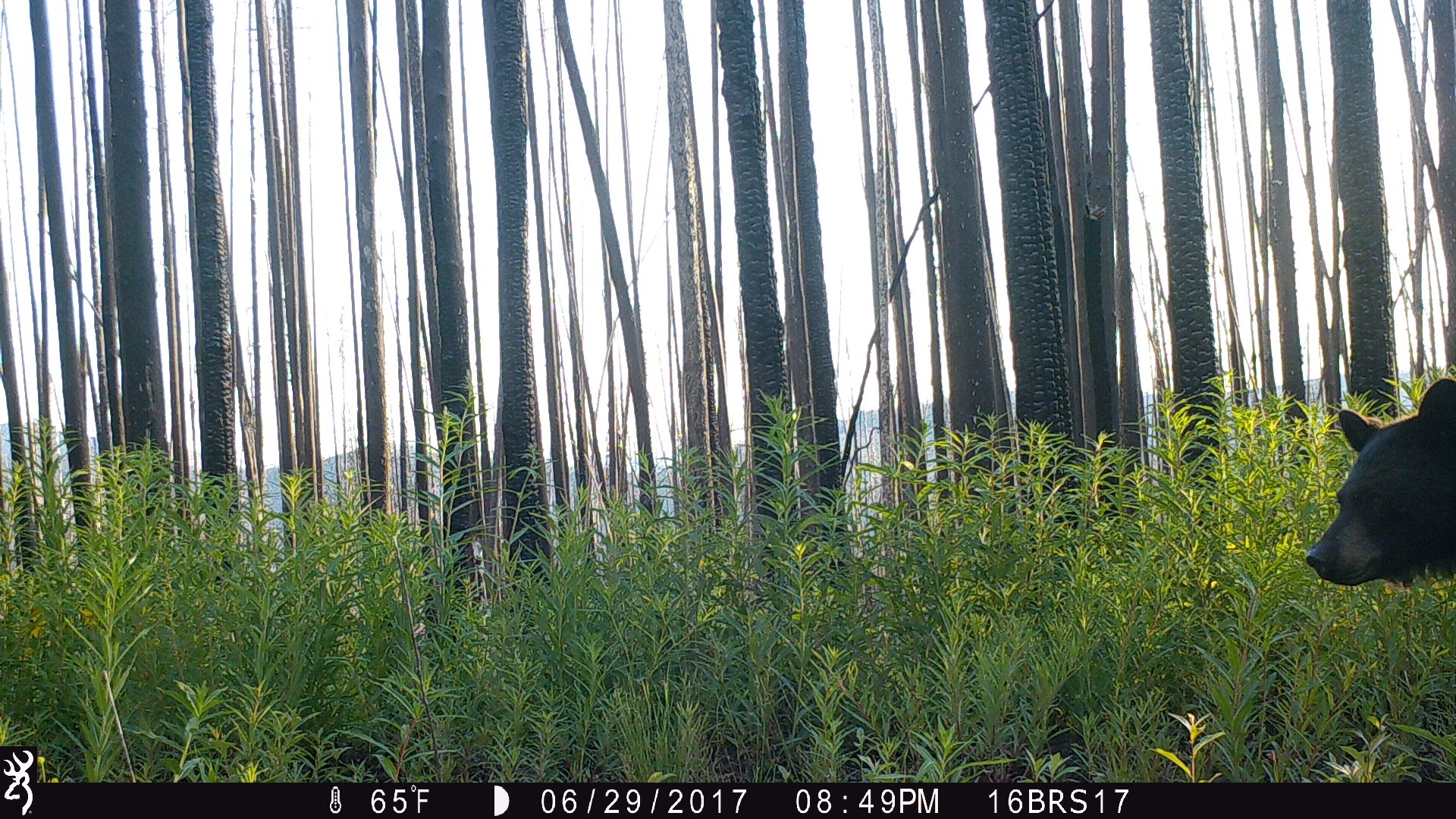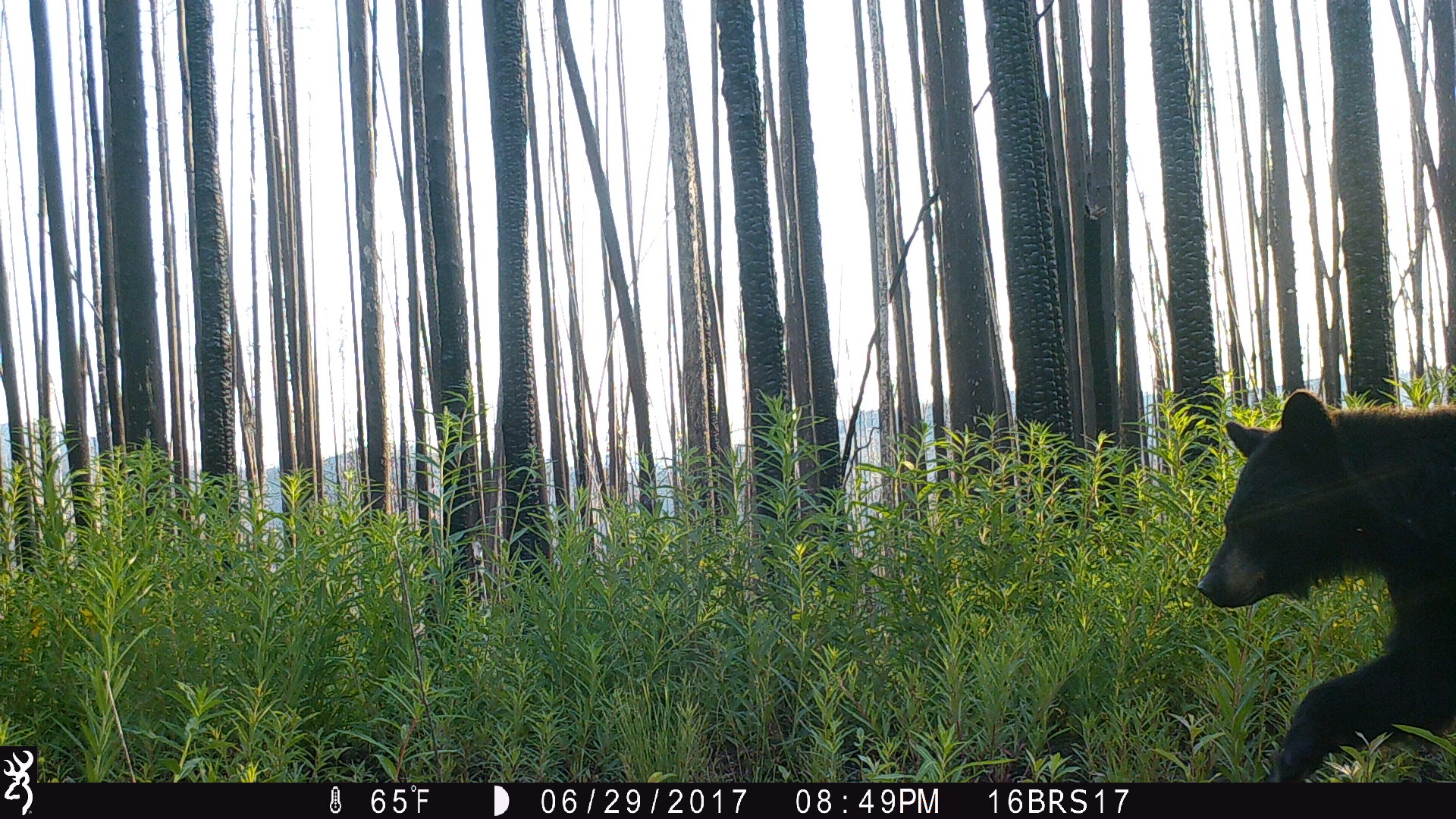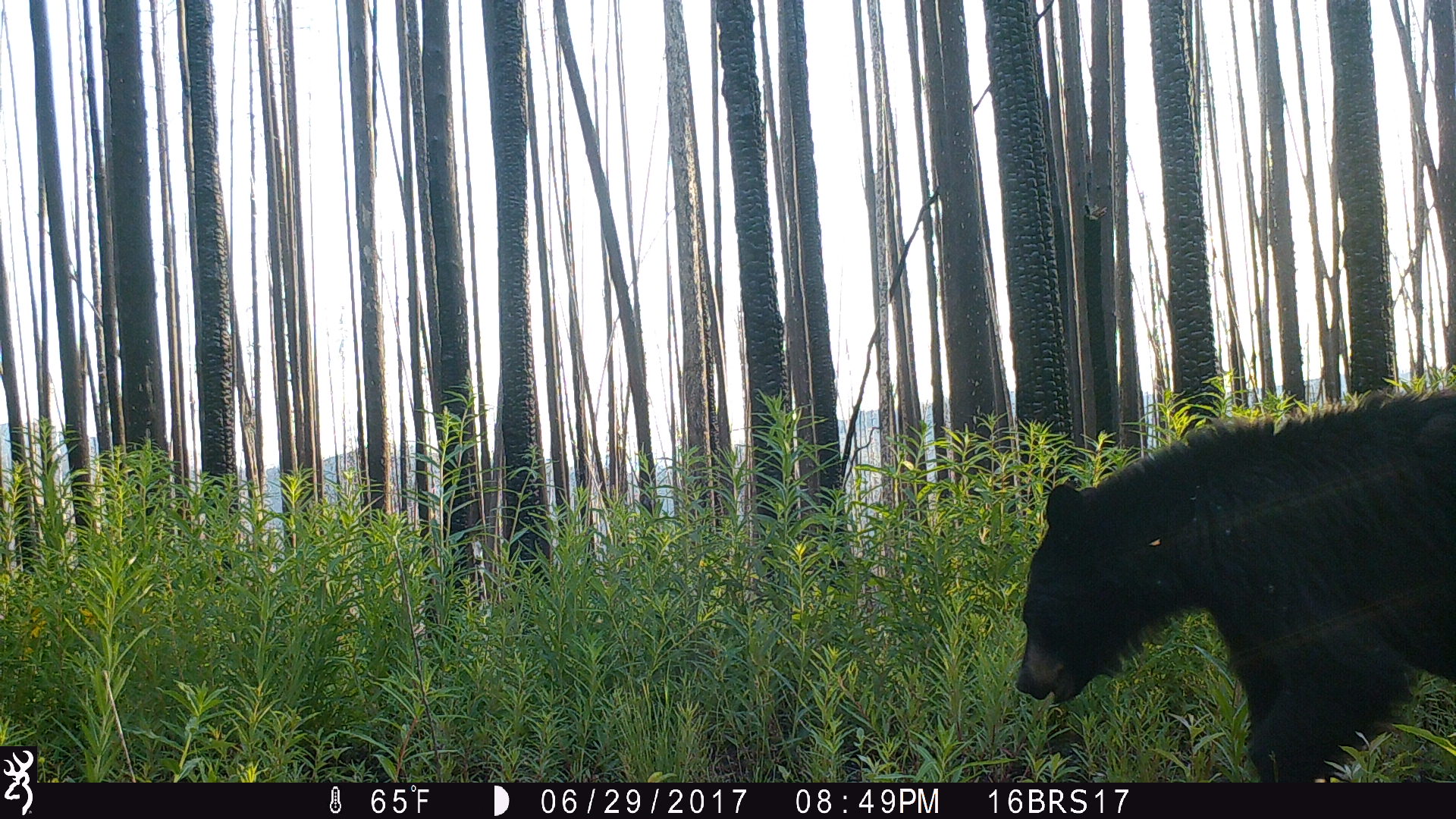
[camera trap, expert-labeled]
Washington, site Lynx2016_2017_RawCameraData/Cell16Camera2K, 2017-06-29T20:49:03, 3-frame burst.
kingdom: Animalia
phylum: Chordata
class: Mammalia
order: Carnivora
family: Ursidae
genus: Ursus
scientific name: Ursus americanus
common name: american black bear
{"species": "Ursus americanus (american black bear)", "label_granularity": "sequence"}